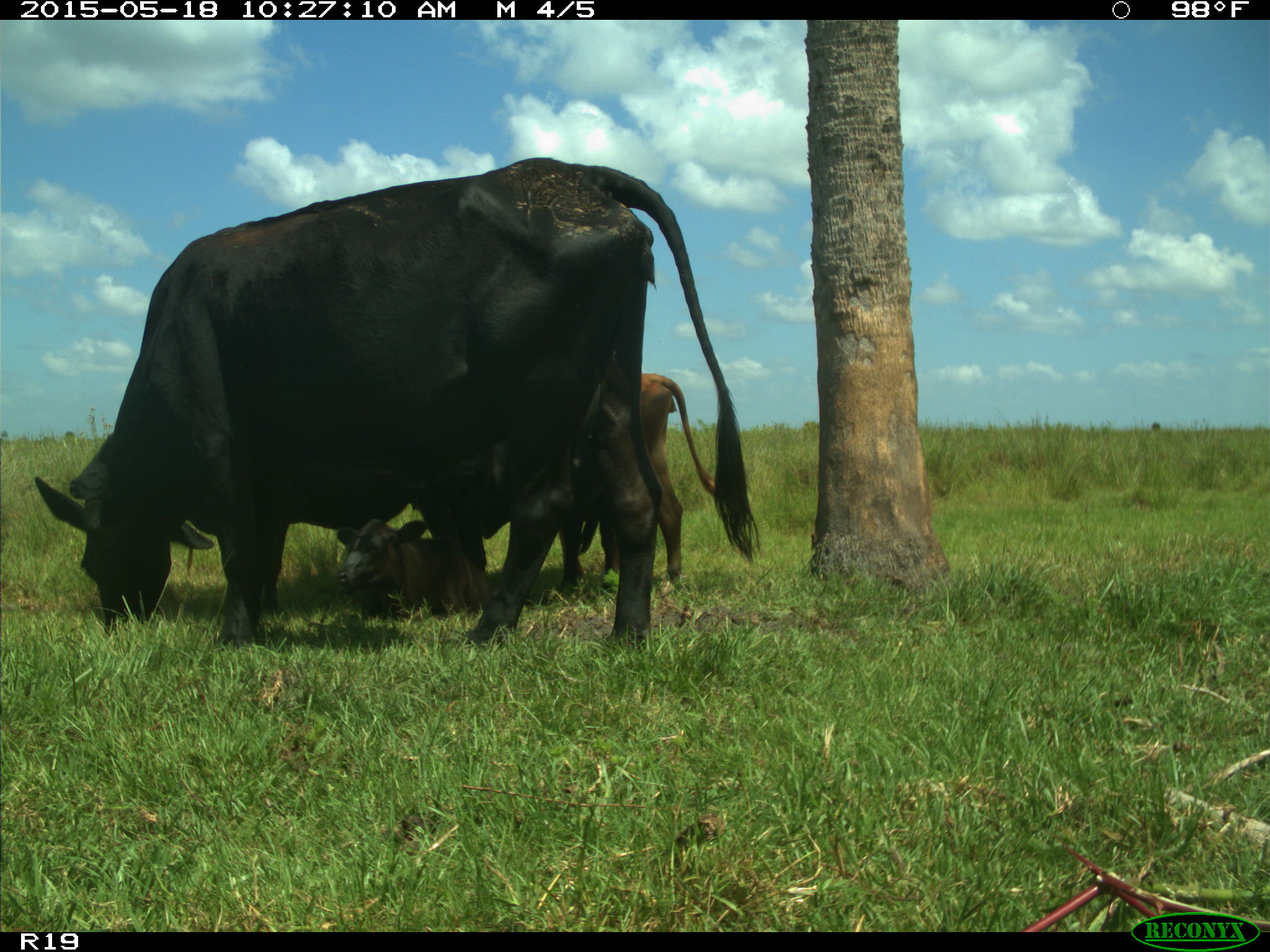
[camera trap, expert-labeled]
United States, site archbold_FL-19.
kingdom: Animalia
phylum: Chordata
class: Mammalia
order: Artiodactyla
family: Bovidae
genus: Bos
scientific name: Bos taurus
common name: domestic cow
Bos taurus (domestic cow).